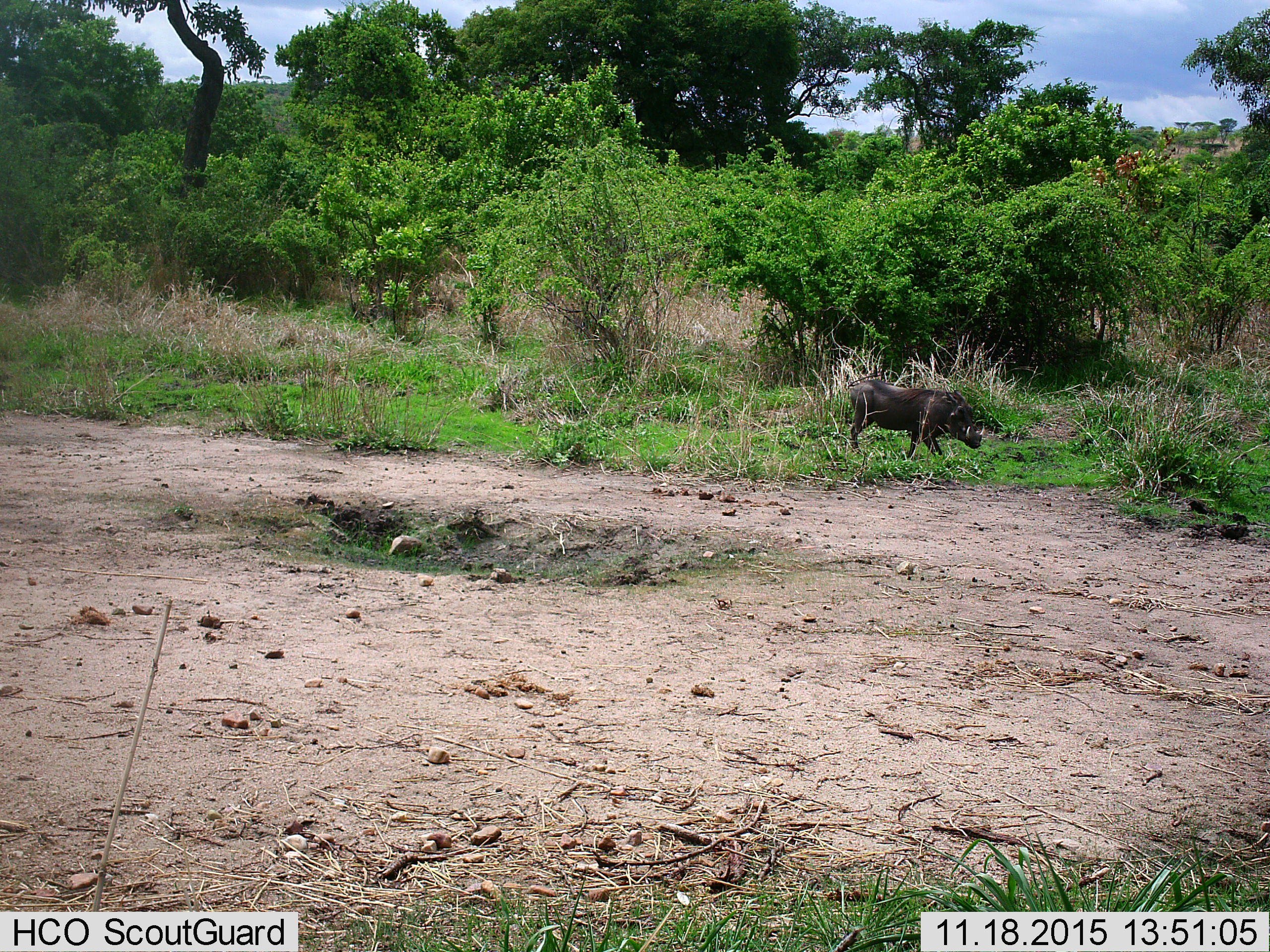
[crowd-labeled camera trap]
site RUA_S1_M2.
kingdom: Animalia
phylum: Chordata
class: Mammalia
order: Artiodactyla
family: Suidae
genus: Phacochoerus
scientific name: Phacochoerus africanus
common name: warthog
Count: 1.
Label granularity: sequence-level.